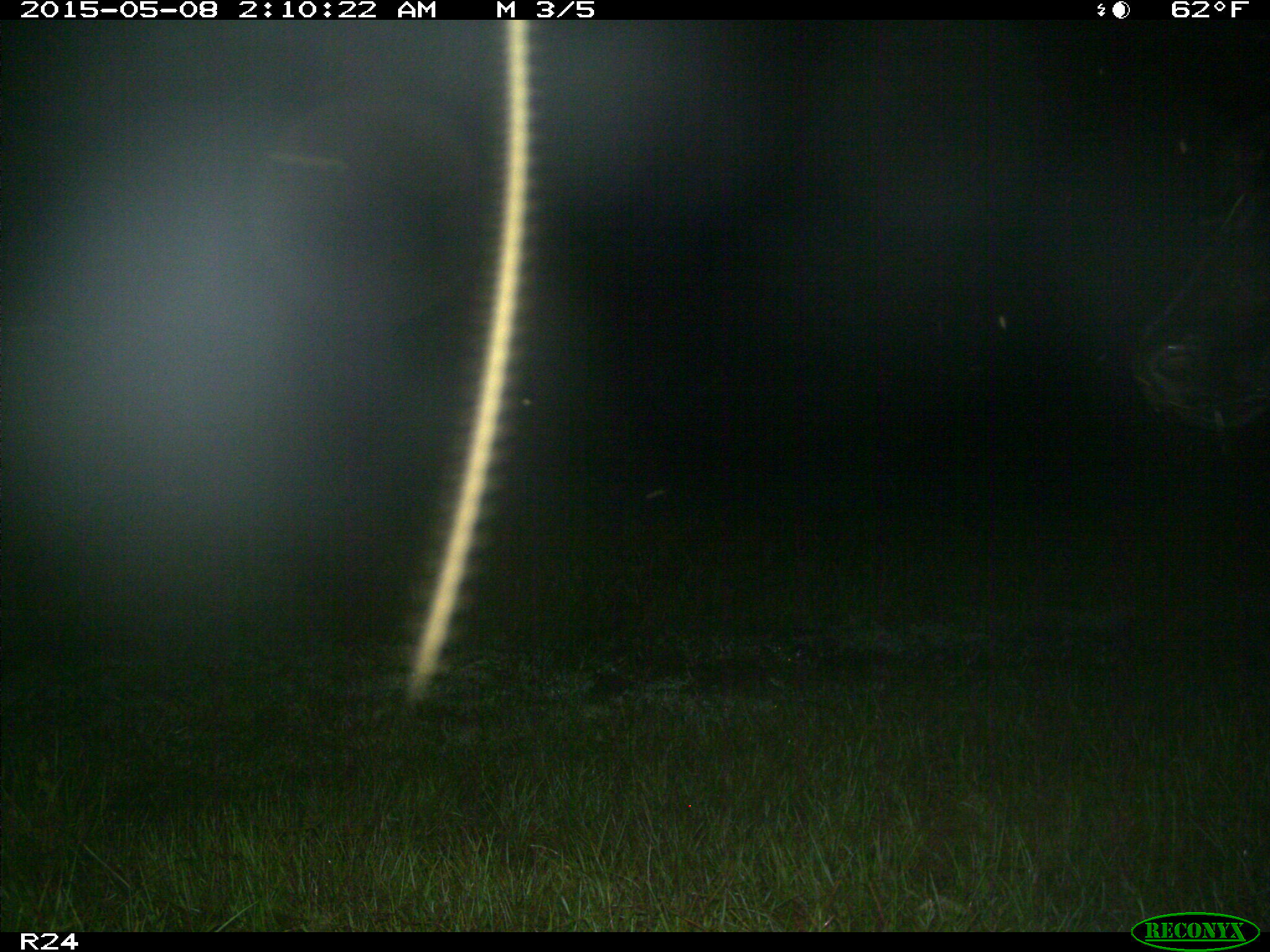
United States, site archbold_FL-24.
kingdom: Animalia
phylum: Chordata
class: Mammalia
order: Artiodactyla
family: Bovidae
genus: Bos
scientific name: Bos taurus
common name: domestic cow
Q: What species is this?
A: Bos taurus (domestic cow).